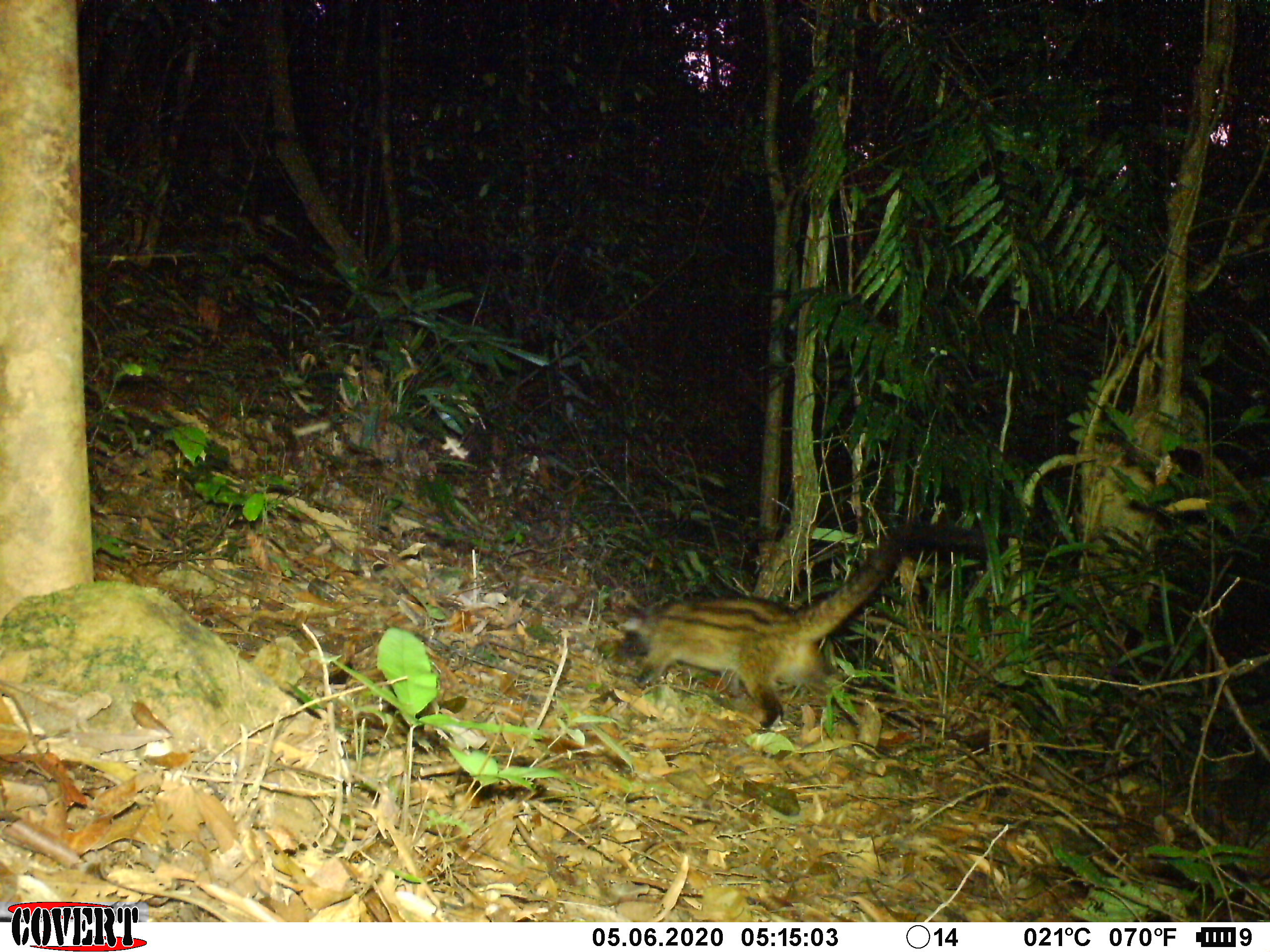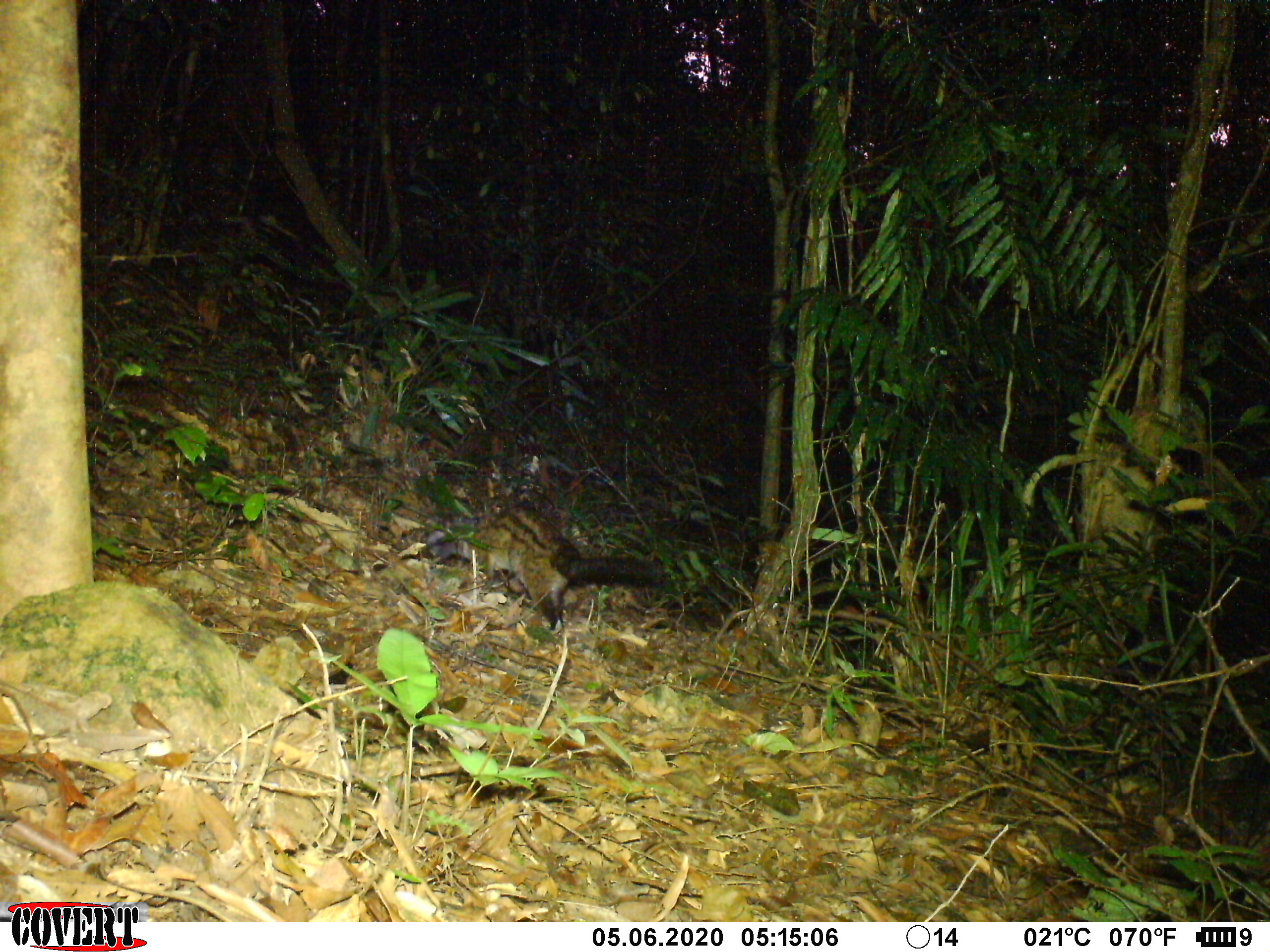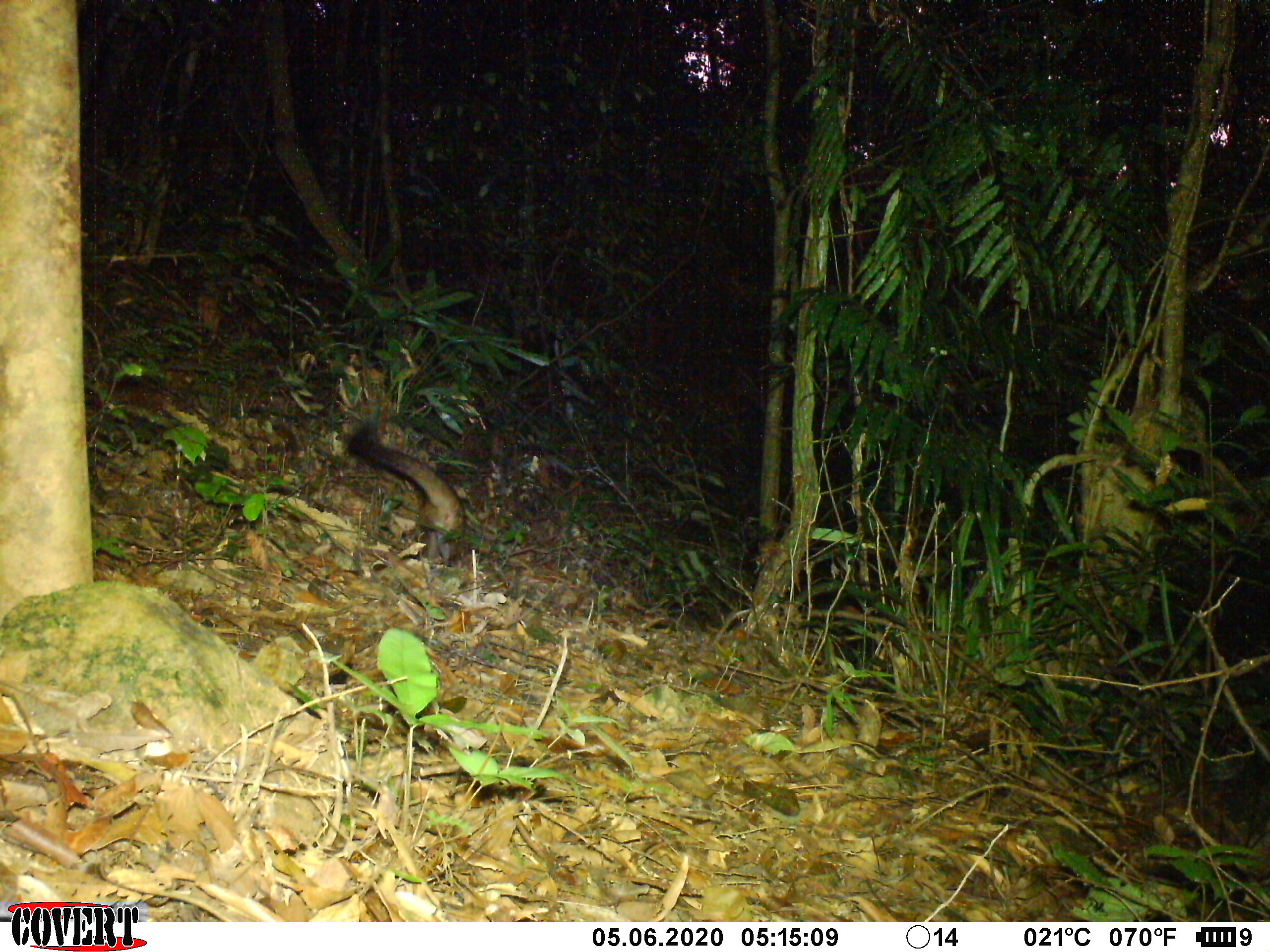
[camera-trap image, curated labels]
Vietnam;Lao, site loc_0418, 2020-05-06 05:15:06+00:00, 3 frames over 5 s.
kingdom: Animalia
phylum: Chordata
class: Mammalia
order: Carnivora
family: Viverridae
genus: Paradoxurus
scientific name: Paradoxurus hermaphroditus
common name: common palm civet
Common palm civet (Paradoxurus hermaphroditus). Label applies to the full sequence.